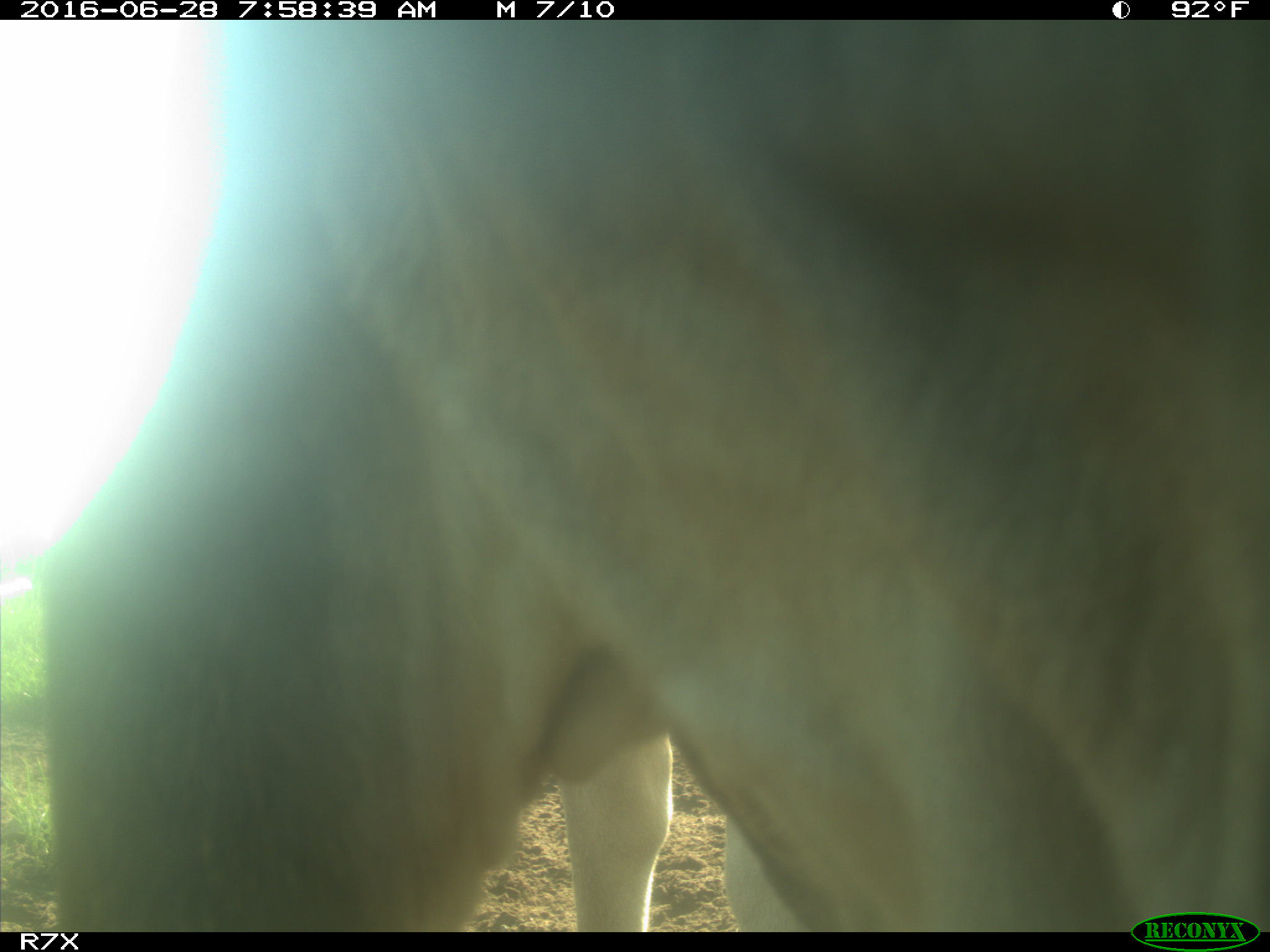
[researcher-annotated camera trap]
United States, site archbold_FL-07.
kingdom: Animalia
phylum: Chordata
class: Mammalia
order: Artiodactyla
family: Bovidae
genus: Bos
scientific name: Bos taurus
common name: domestic cow